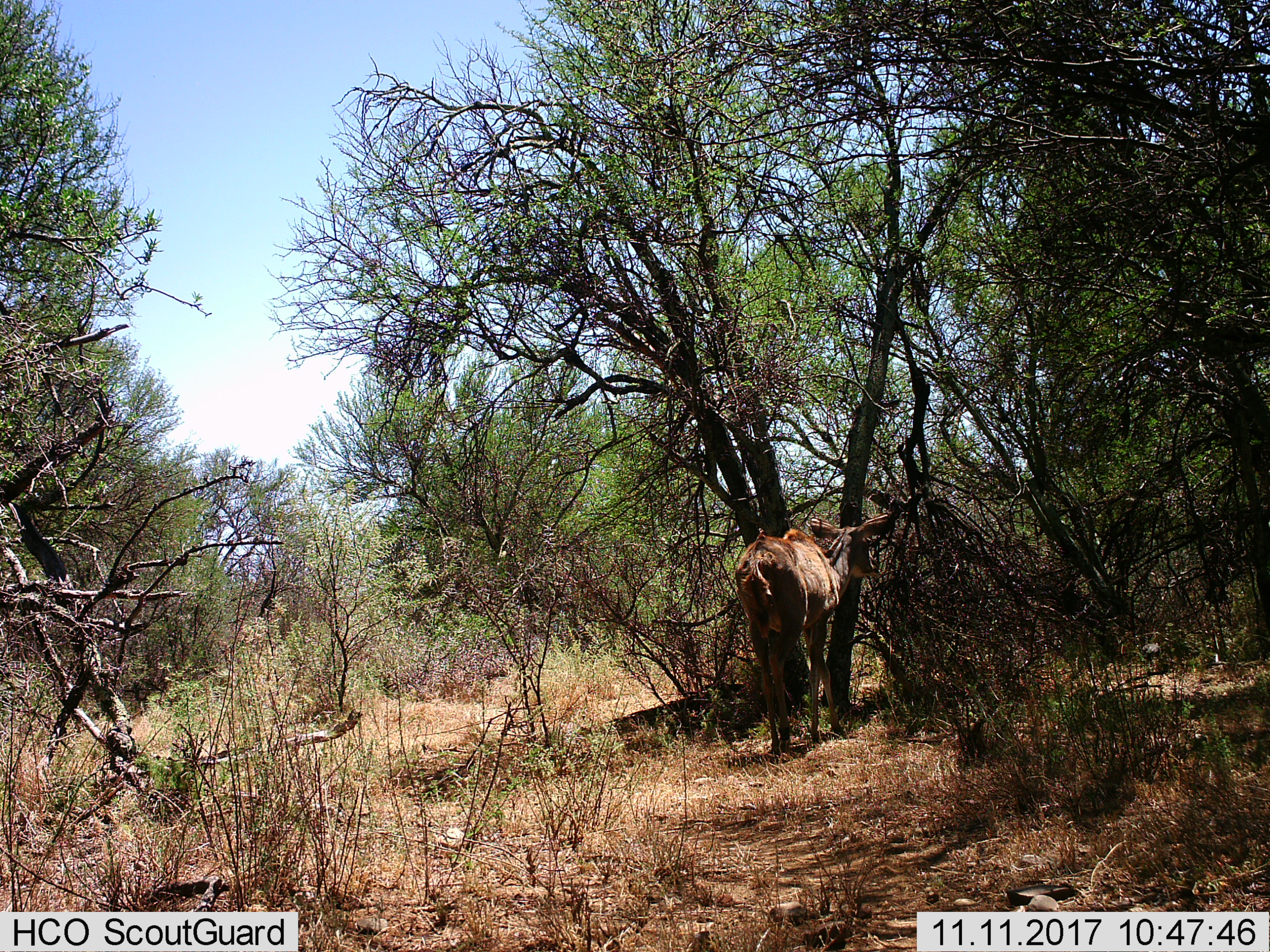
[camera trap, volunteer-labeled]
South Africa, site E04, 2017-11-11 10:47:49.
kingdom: Animalia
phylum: Chordata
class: Mammalia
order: Artiodactyla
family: Bovidae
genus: Tragelaphus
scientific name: Tragelaphus strepsiceros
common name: greater kudu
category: kudu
Kudu (greater kudu) (Tragelaphus strepsiceros), count 1. Behavior (volunteer vote fractions): standing 80%, resting 0%, moving 20%, interacting 0%. Young present (vote fraction): 20%. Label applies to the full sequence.